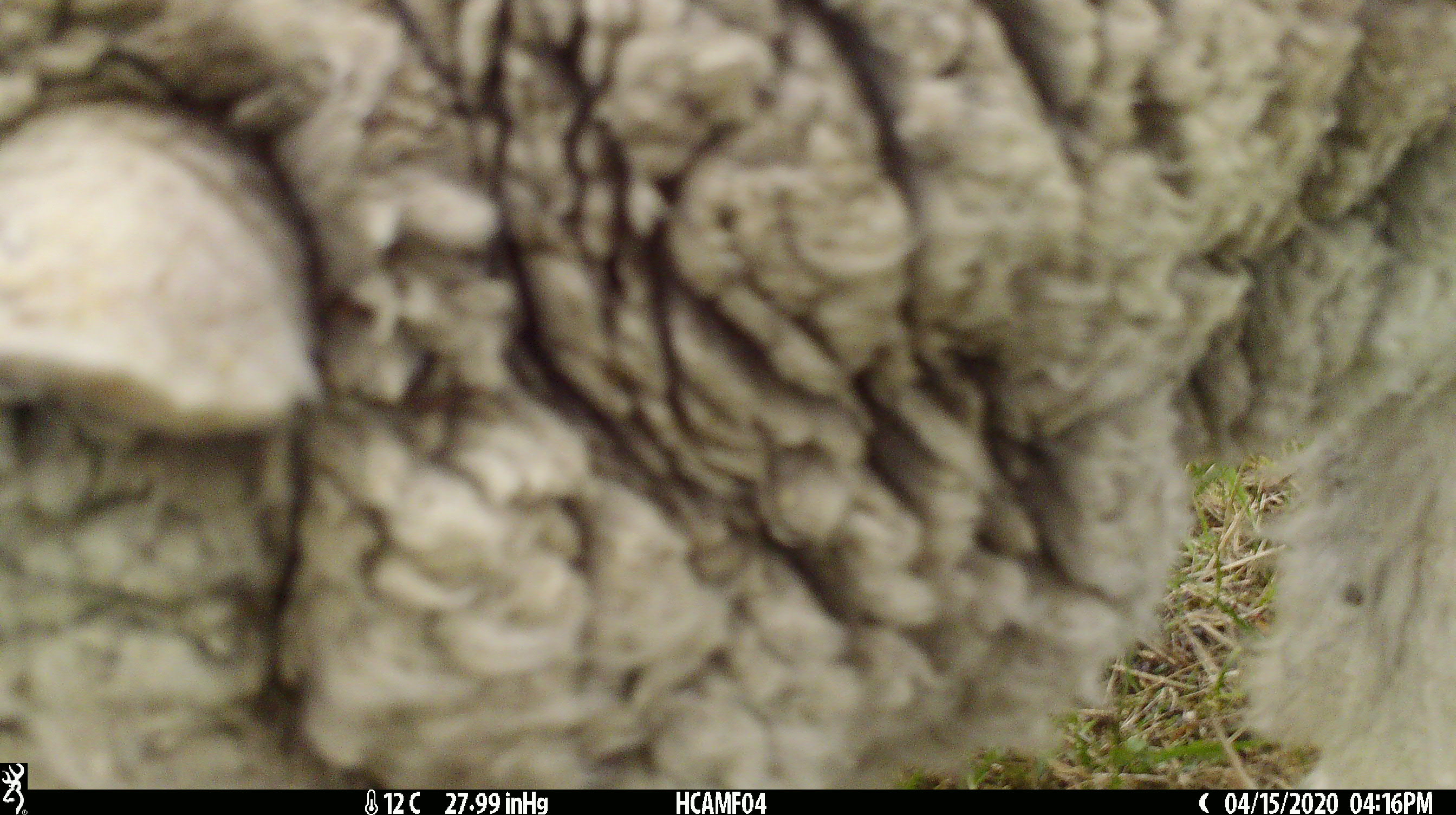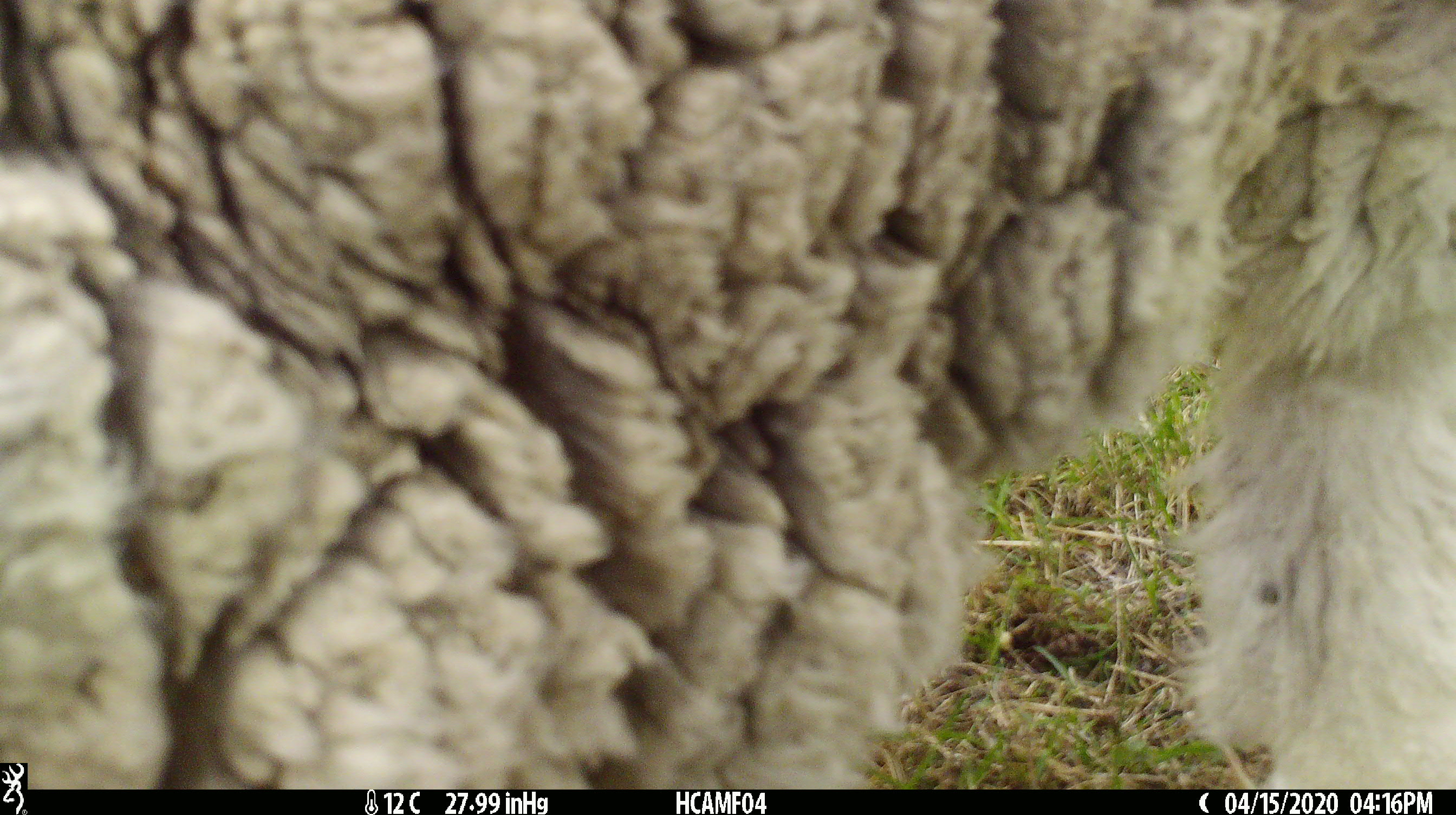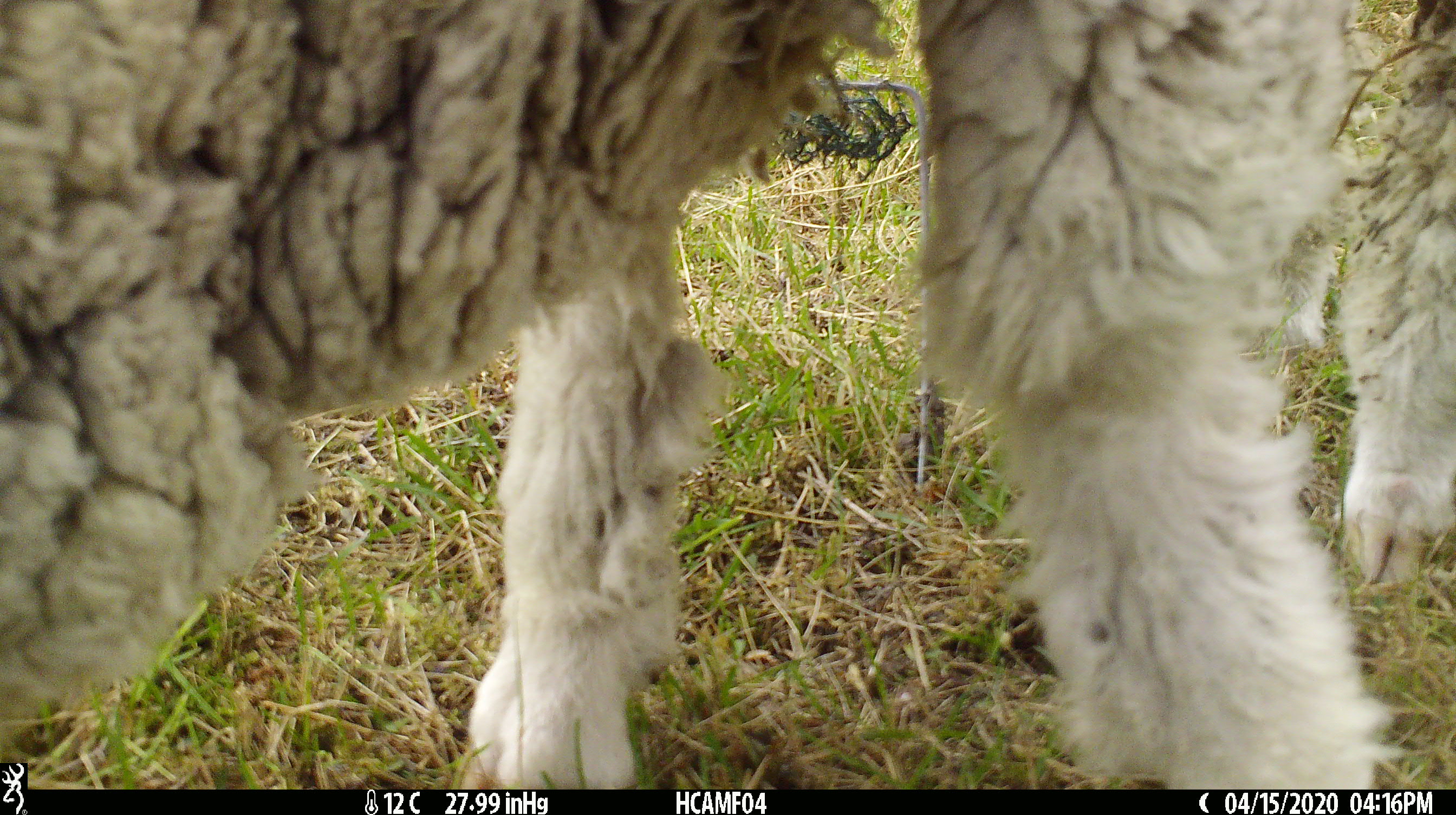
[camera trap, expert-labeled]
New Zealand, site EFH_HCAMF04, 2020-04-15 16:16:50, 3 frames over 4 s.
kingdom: Animalia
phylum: Chordata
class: Mammalia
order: Artiodactyla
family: Bovidae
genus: Ovis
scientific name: Ovis aries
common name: domestic sheep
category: sheep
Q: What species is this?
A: Sheep (domestic sheep) (Ovis aries).